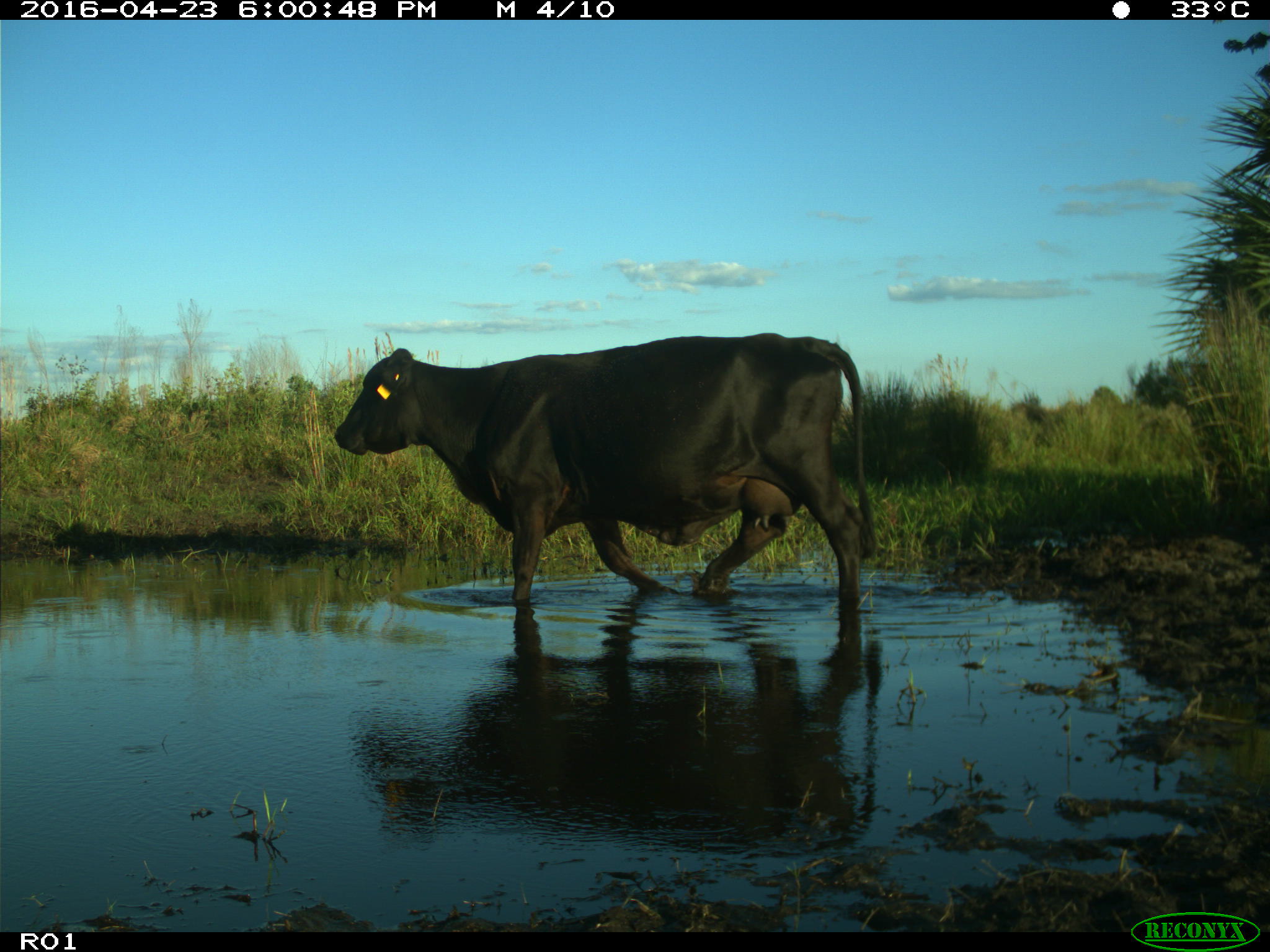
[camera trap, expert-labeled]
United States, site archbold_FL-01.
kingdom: Animalia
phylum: Chordata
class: Mammalia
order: Artiodactyla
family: Bovidae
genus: Bos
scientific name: Bos taurus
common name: domestic cow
Bos taurus (domestic cow).